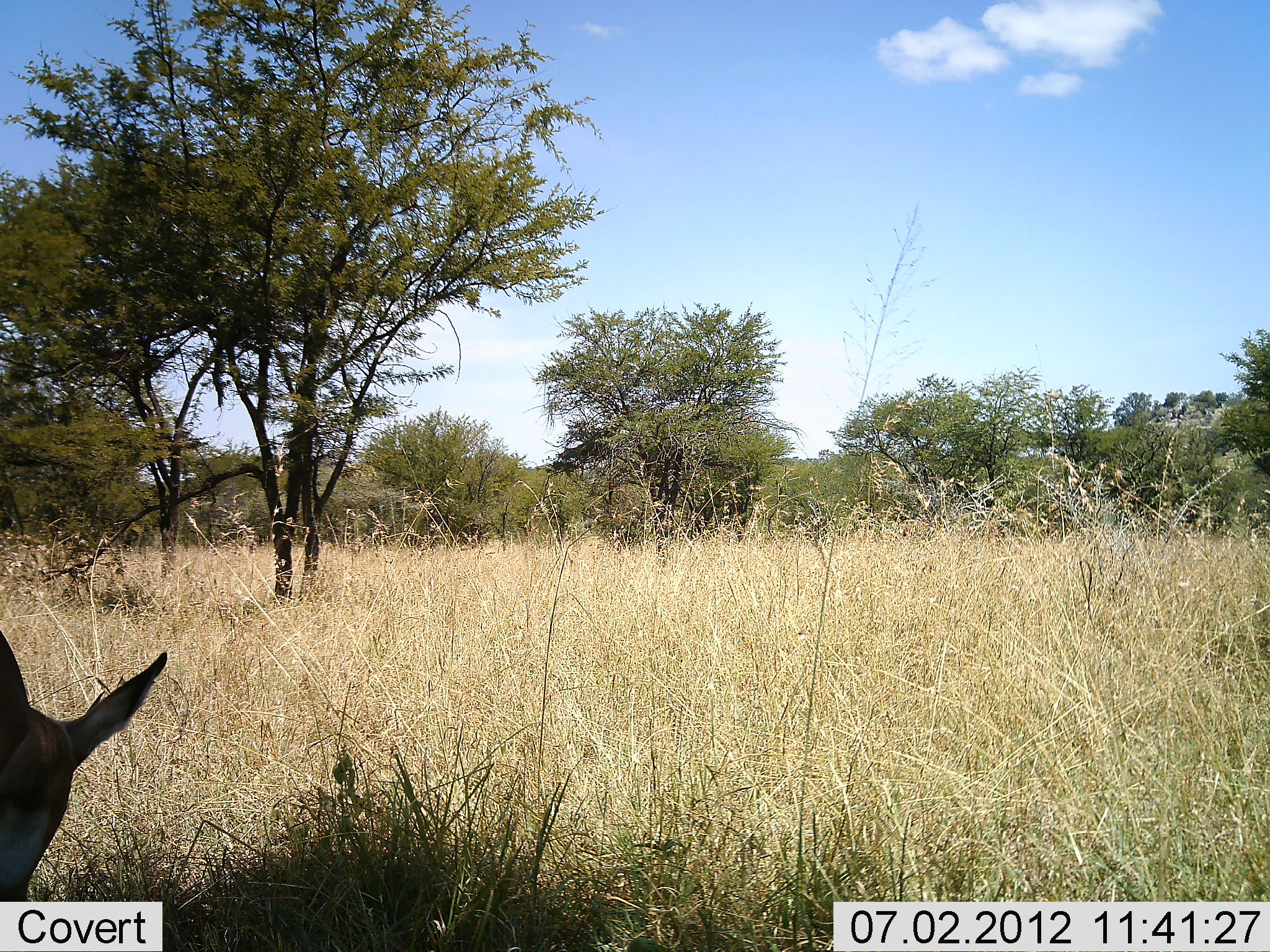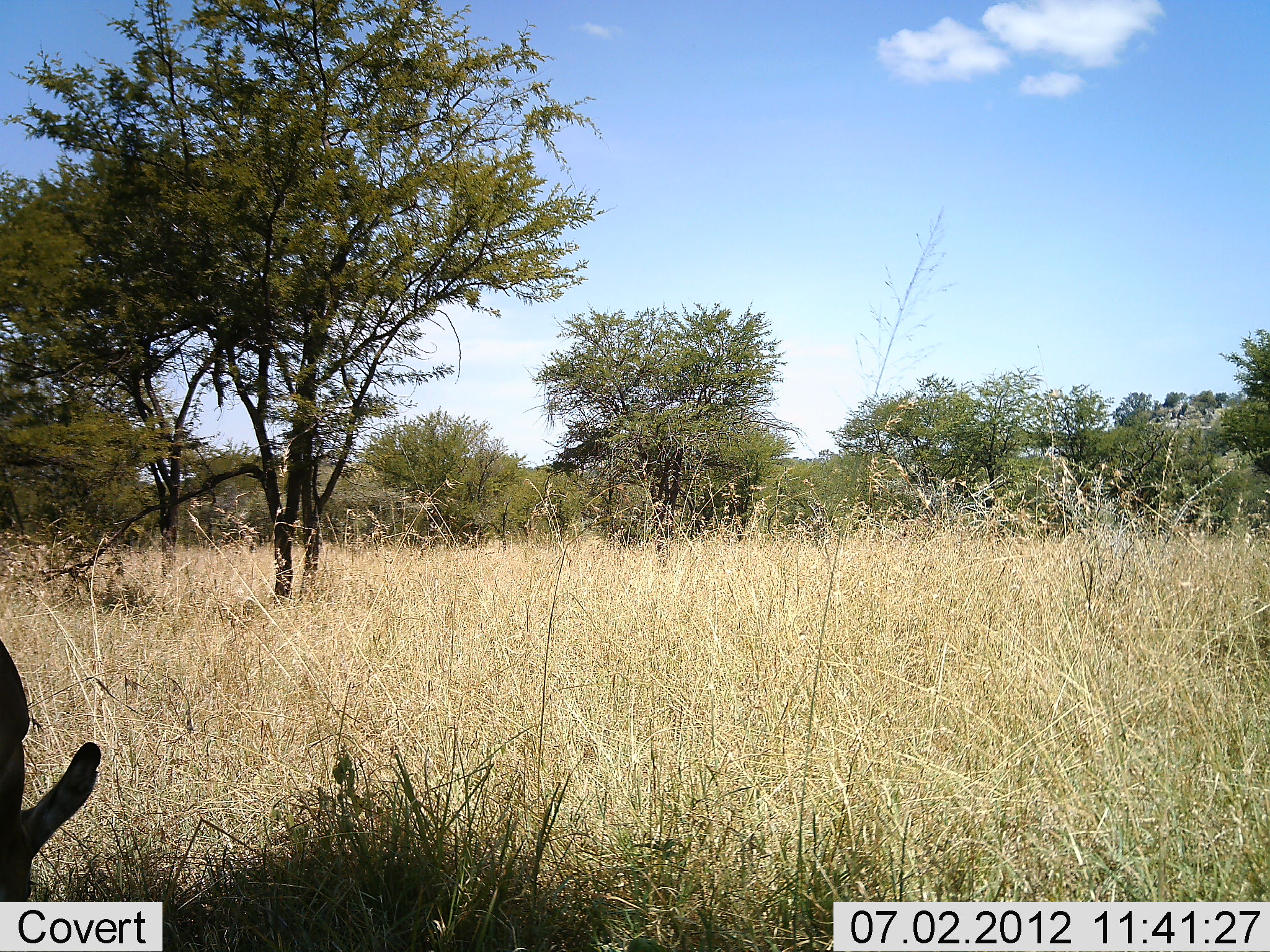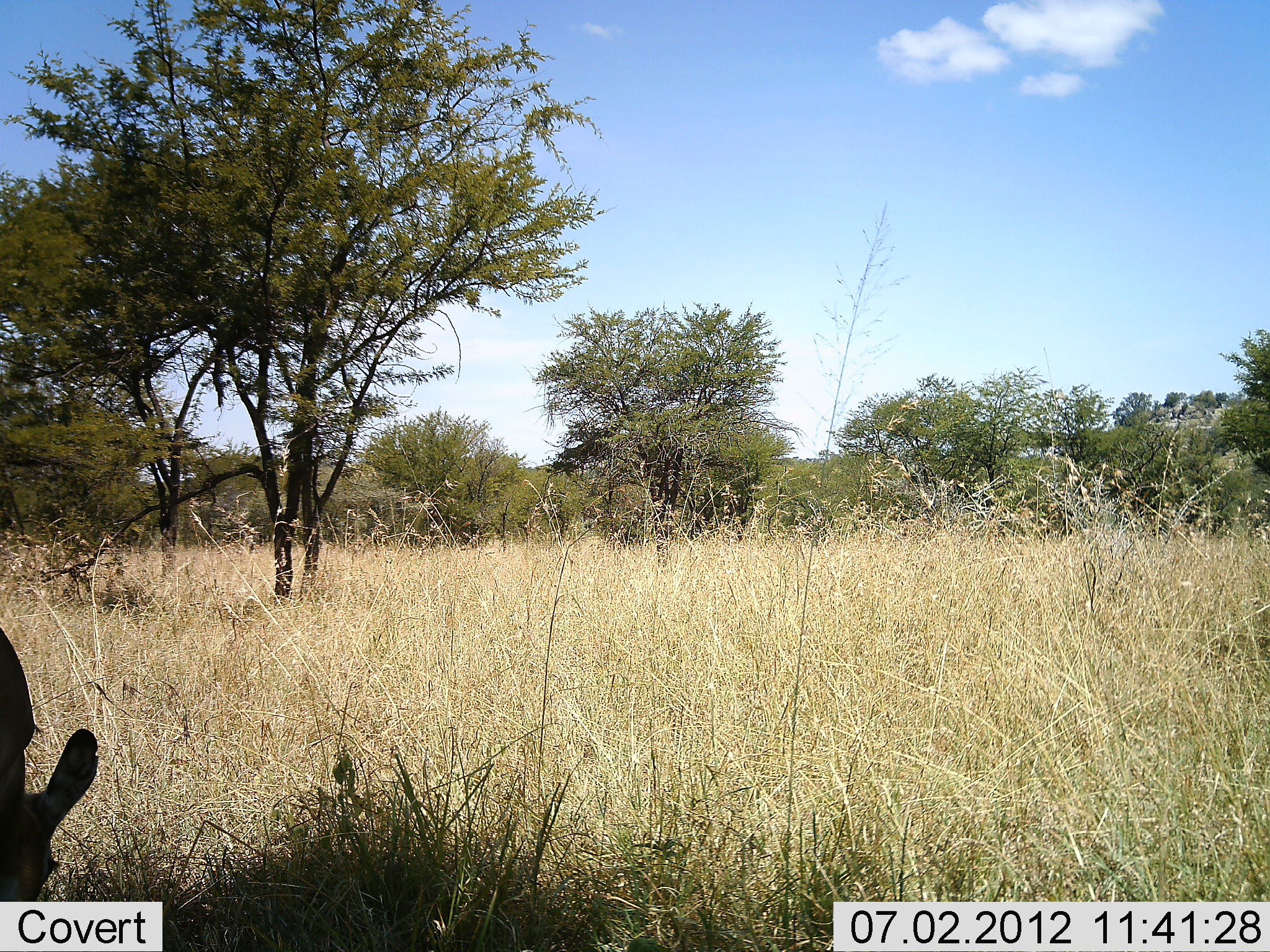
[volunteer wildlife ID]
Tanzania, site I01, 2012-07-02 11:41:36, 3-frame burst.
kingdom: Animalia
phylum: Chordata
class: Mammalia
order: Artiodactyla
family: Bovidae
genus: Nanger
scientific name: Nanger granti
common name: grant's gazelle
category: gazellegrants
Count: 1.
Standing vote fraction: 80%.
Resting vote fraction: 0%.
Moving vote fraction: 0%.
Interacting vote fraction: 0%.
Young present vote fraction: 0%.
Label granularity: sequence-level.